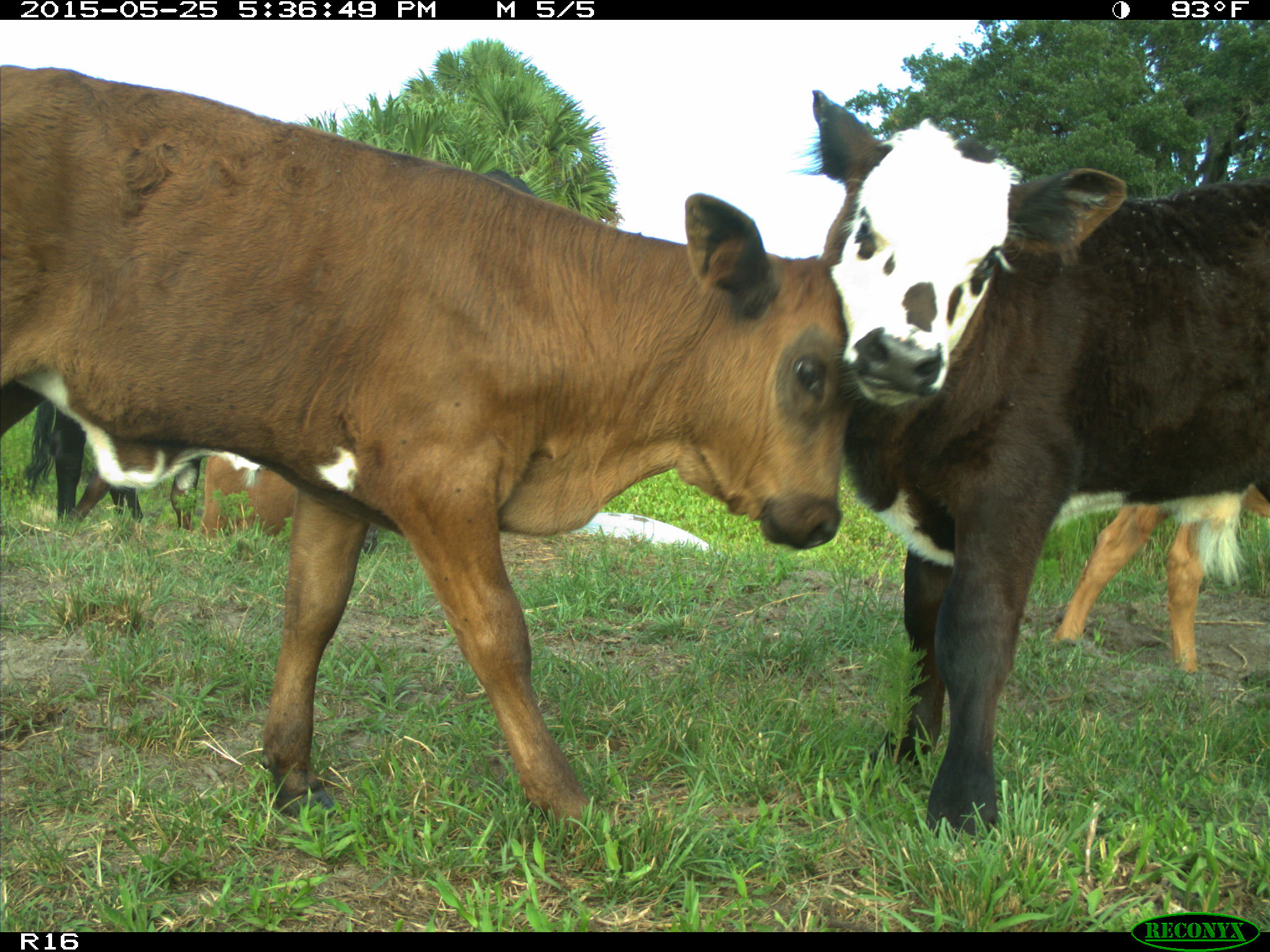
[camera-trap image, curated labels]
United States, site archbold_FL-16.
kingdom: Animalia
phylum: Chordata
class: Mammalia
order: Artiodactyla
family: Bovidae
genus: Bos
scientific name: Bos taurus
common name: domestic cow